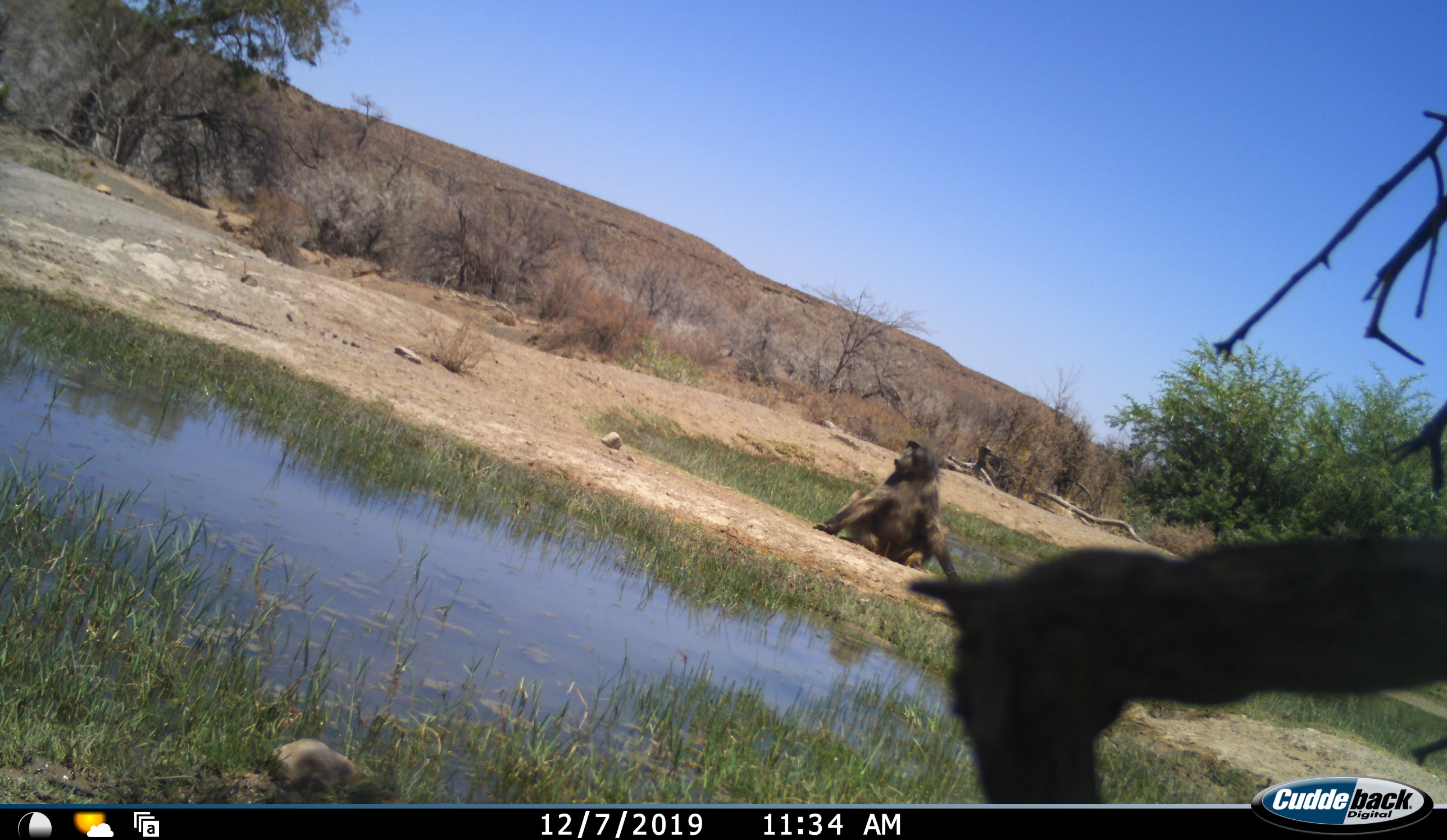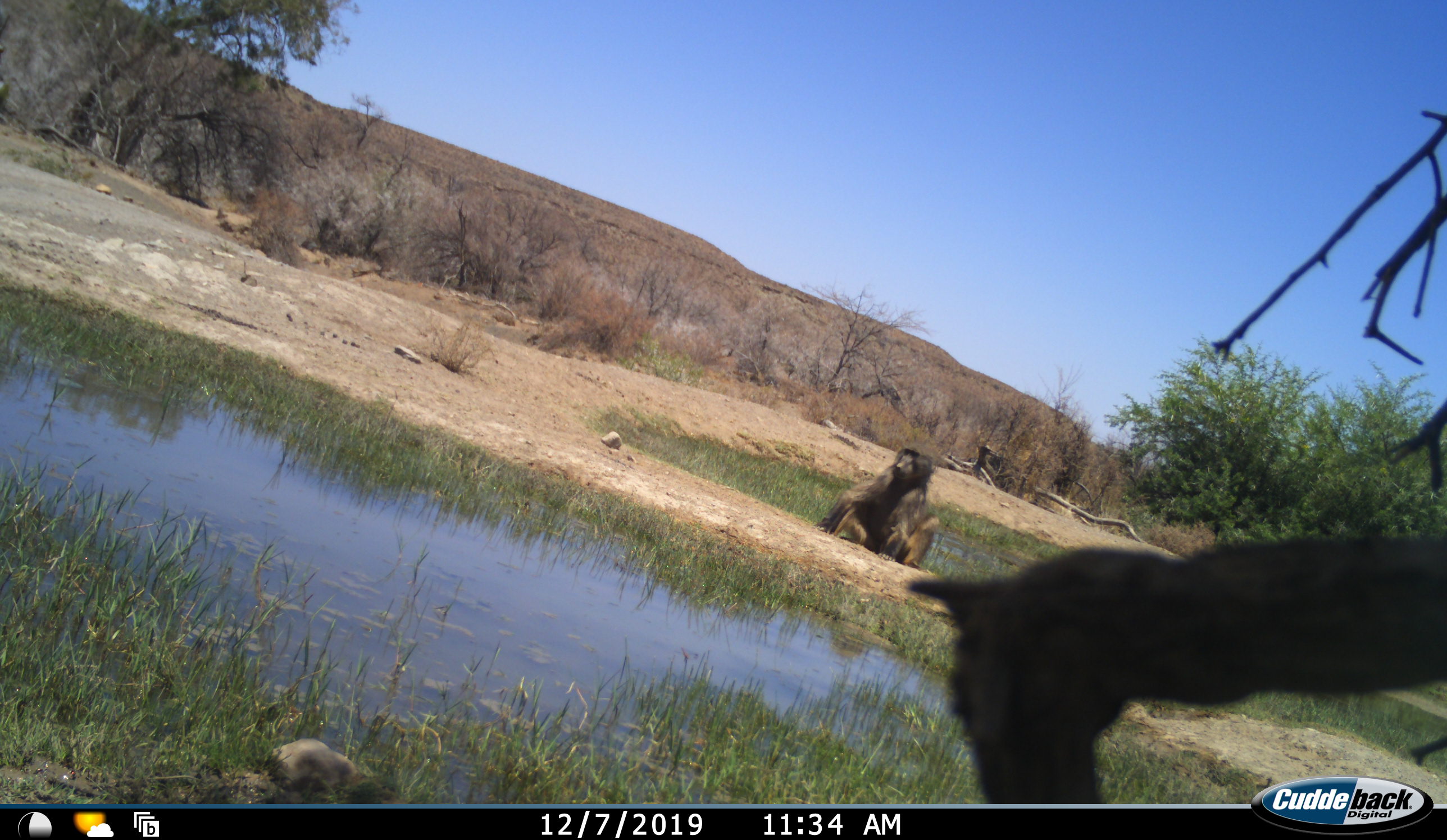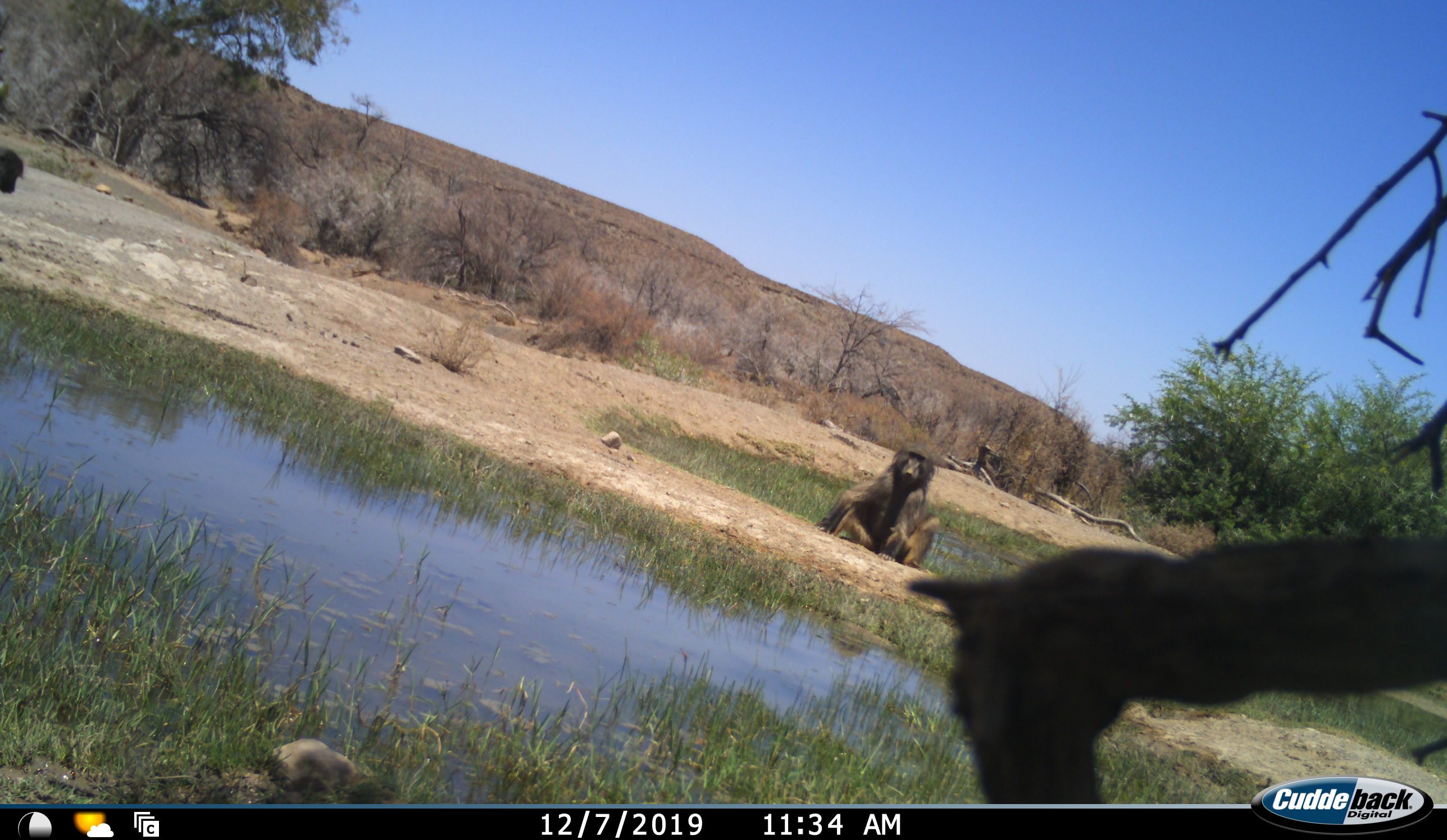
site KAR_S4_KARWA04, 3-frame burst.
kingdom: Animalia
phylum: Chordata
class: Mammalia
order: Primates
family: Cercopithecidae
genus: Papio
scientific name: Papio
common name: baboon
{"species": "baboon (Papio)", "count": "2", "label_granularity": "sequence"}